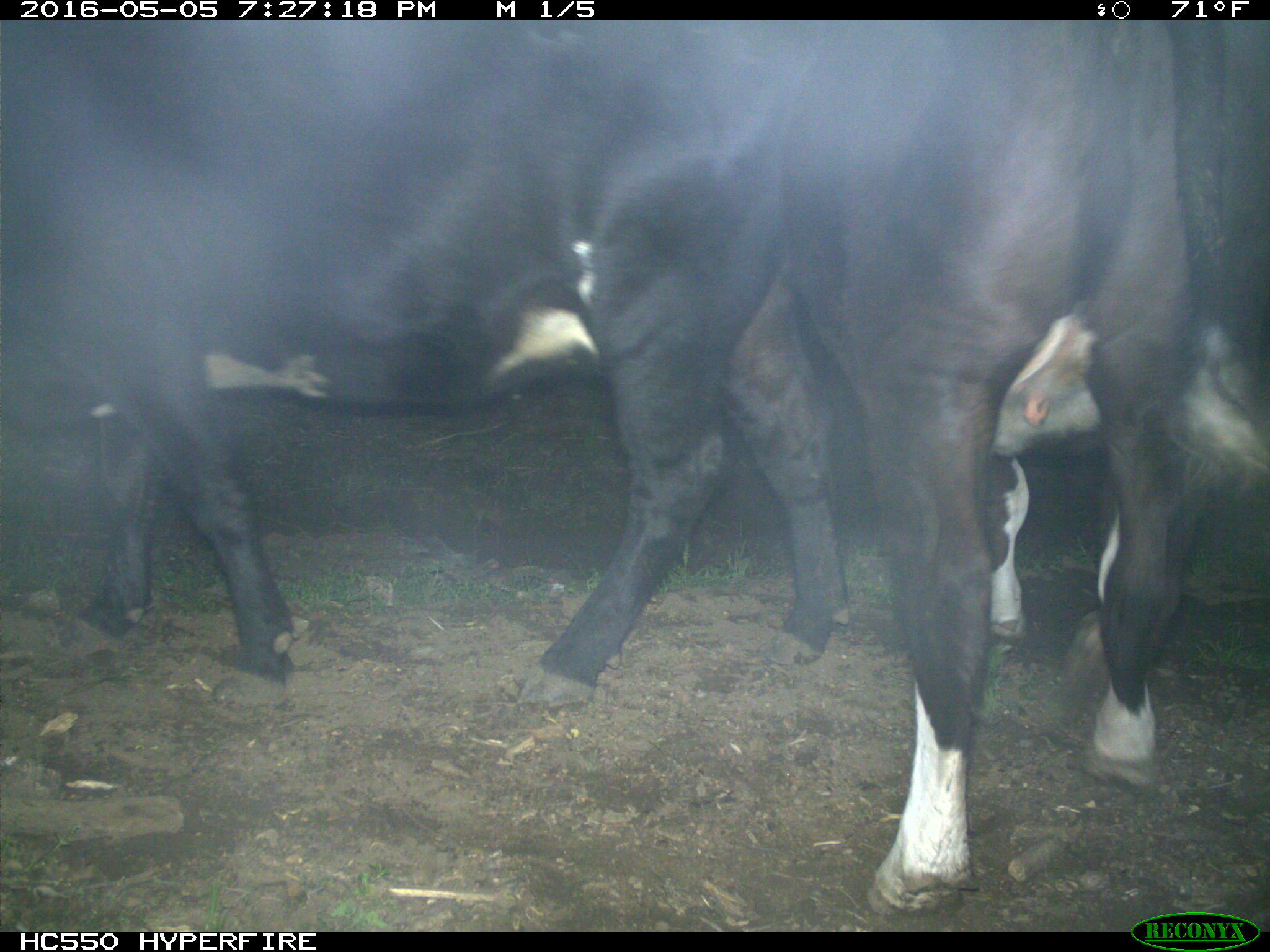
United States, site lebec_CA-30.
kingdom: Animalia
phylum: Chordata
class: Mammalia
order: Artiodactyla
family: Bovidae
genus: Bos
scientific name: Bos taurus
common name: domestic cow